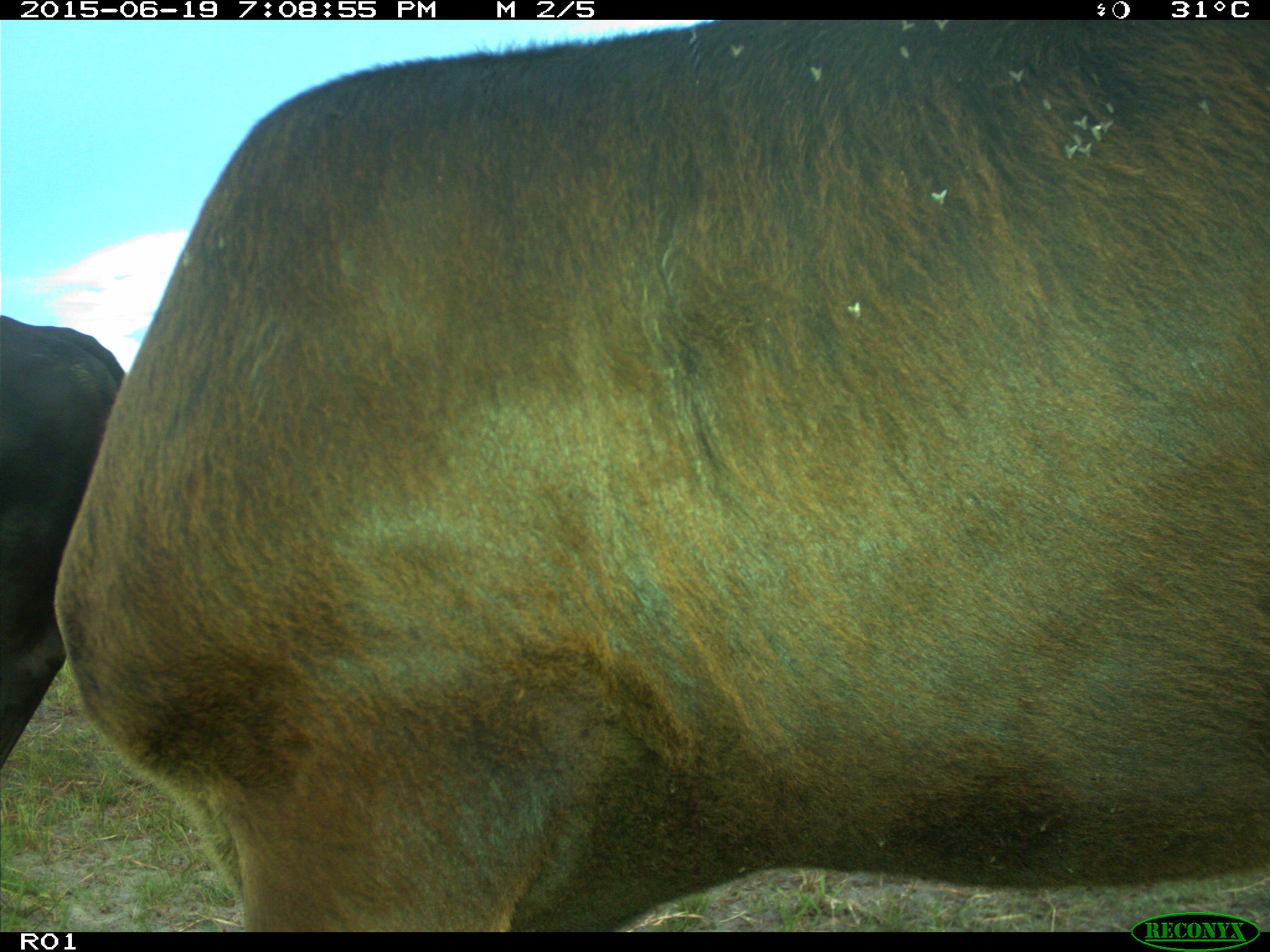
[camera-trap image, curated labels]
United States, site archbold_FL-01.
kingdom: Animalia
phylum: Chordata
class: Mammalia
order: Artiodactyla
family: Bovidae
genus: Bos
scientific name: Bos taurus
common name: domestic cow